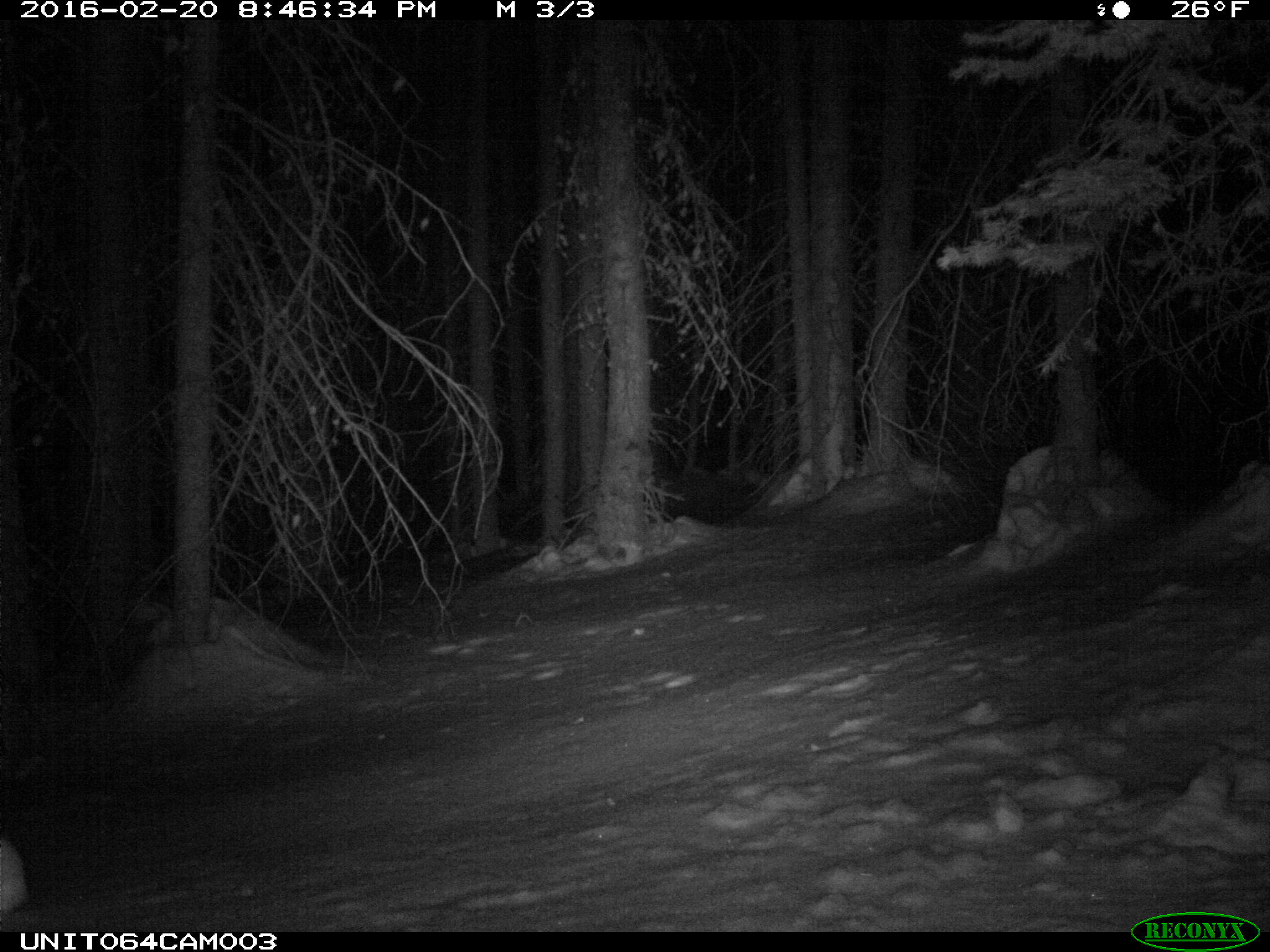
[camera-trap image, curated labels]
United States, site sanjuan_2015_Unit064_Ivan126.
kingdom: Animalia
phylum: Chordata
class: Mammalia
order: Lagomorpha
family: Leporidae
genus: Lepus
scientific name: Lepus americanus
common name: snowshoe hare